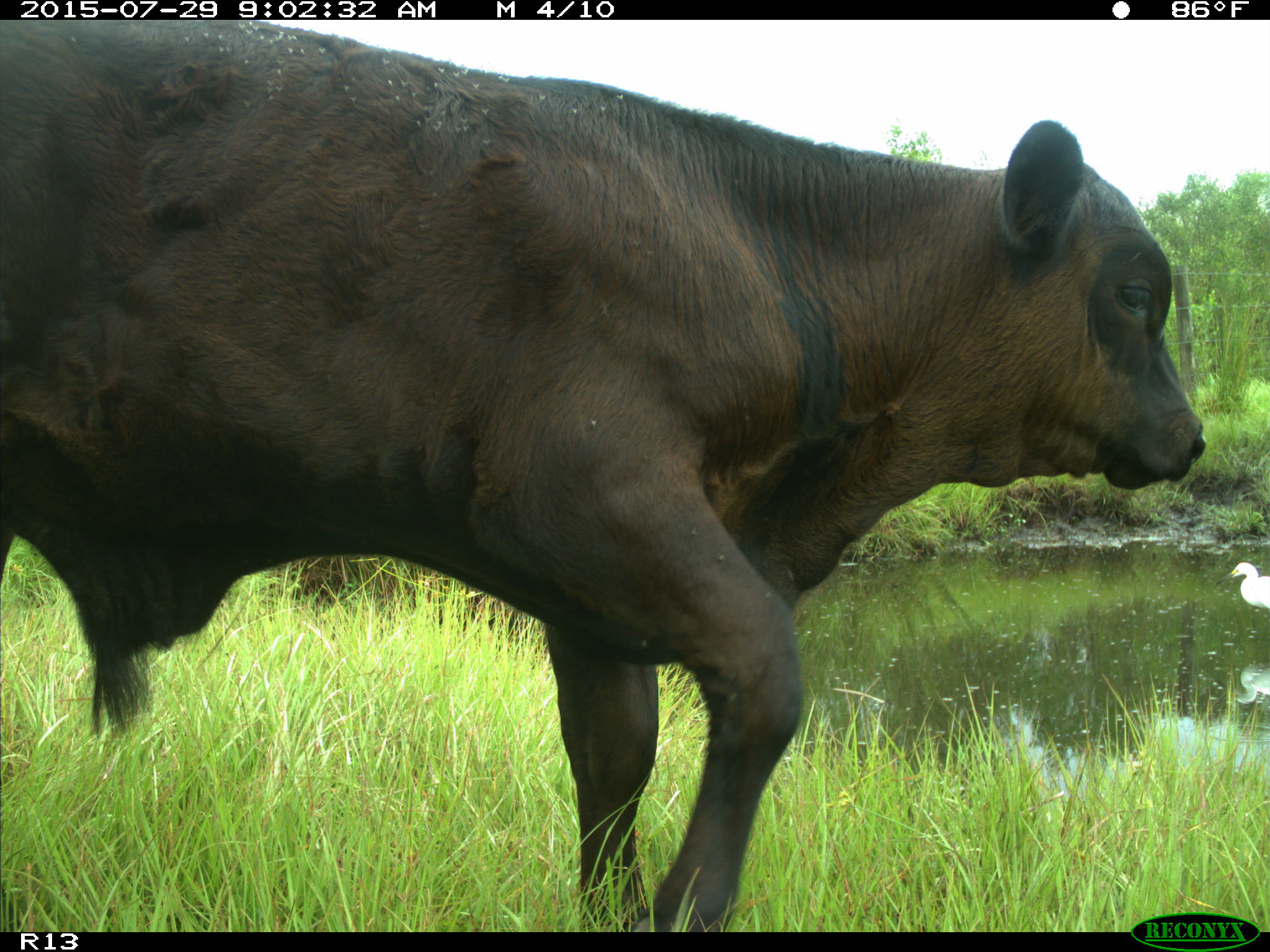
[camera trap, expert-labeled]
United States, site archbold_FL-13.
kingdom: Animalia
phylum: Chordata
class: Mammalia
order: Artiodactyla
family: Bovidae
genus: Bos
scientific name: Bos taurus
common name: domestic cow